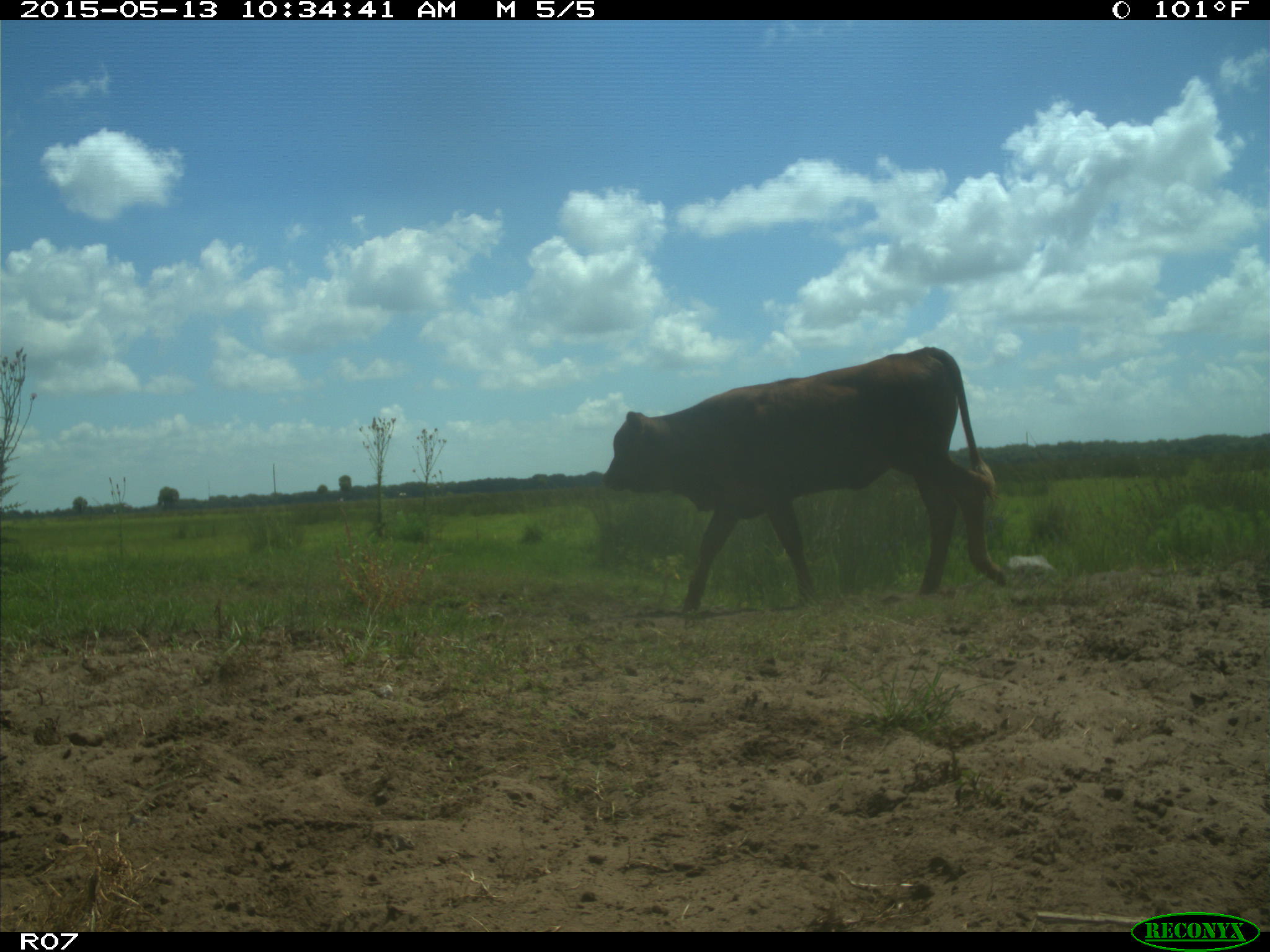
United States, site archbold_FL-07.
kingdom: Animalia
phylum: Chordata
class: Mammalia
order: Artiodactyla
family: Bovidae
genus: Bos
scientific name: Bos taurus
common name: domestic cow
Bos taurus (domestic cow).